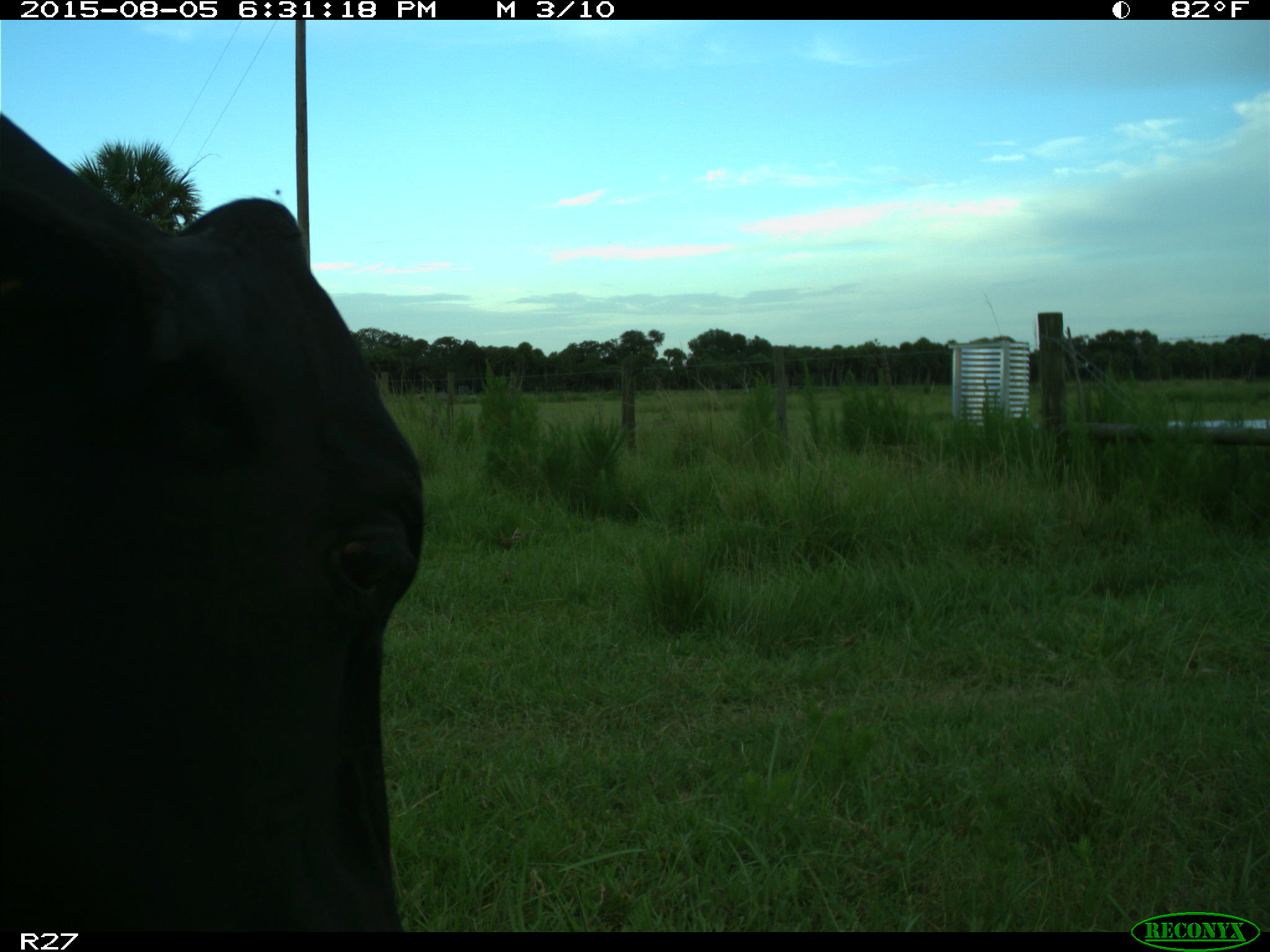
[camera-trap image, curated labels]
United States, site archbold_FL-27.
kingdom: Animalia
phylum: Chordata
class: Mammalia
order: Artiodactyla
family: Bovidae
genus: Bos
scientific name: Bos taurus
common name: domestic cow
Bos taurus (domestic cow).